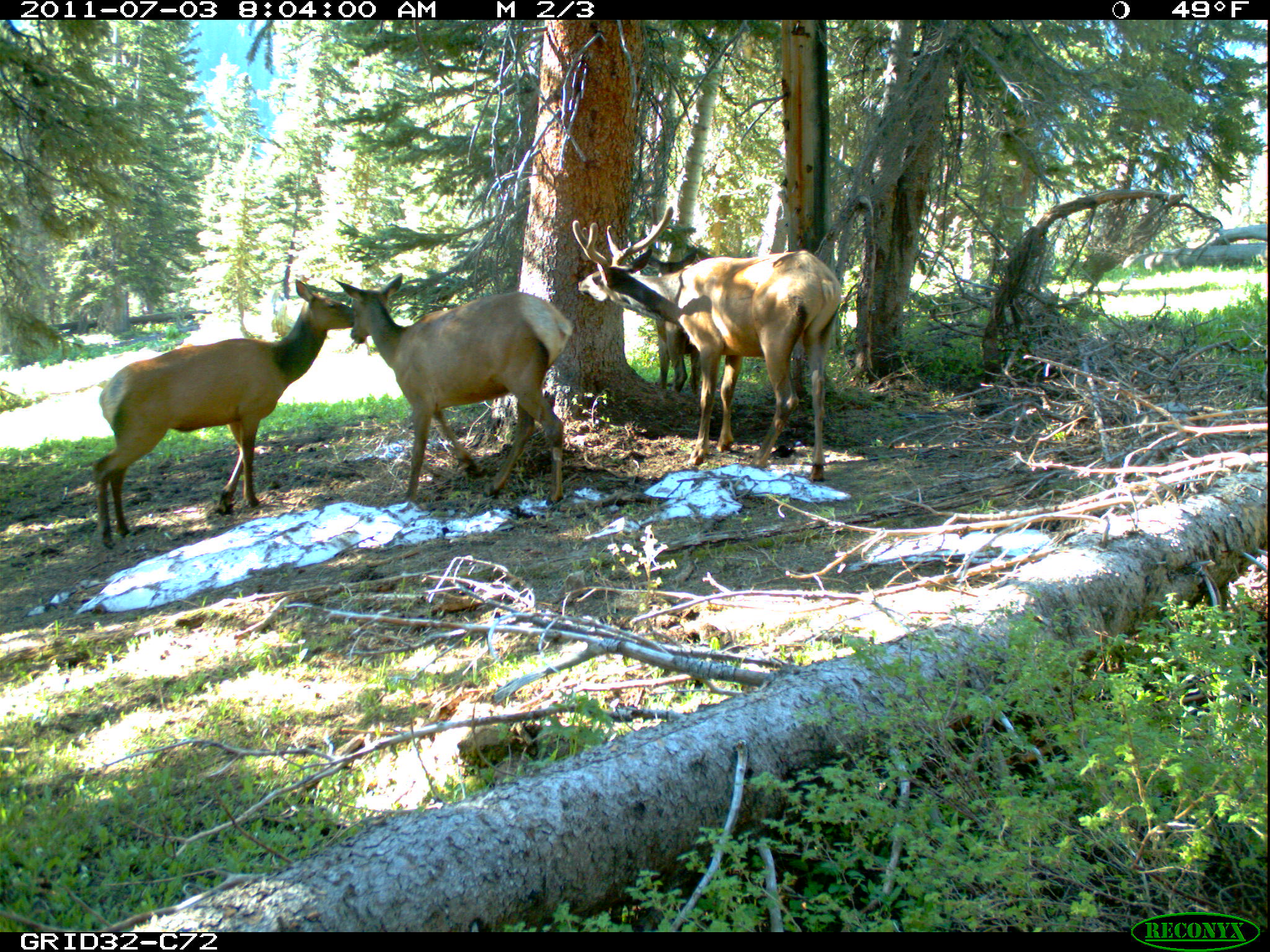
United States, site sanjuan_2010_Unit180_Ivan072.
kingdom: Animalia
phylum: Chordata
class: Mammalia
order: Artiodactyla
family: Cervidae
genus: Cervus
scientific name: Cervus elaphus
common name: red deer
Cervus elaphus (red deer).